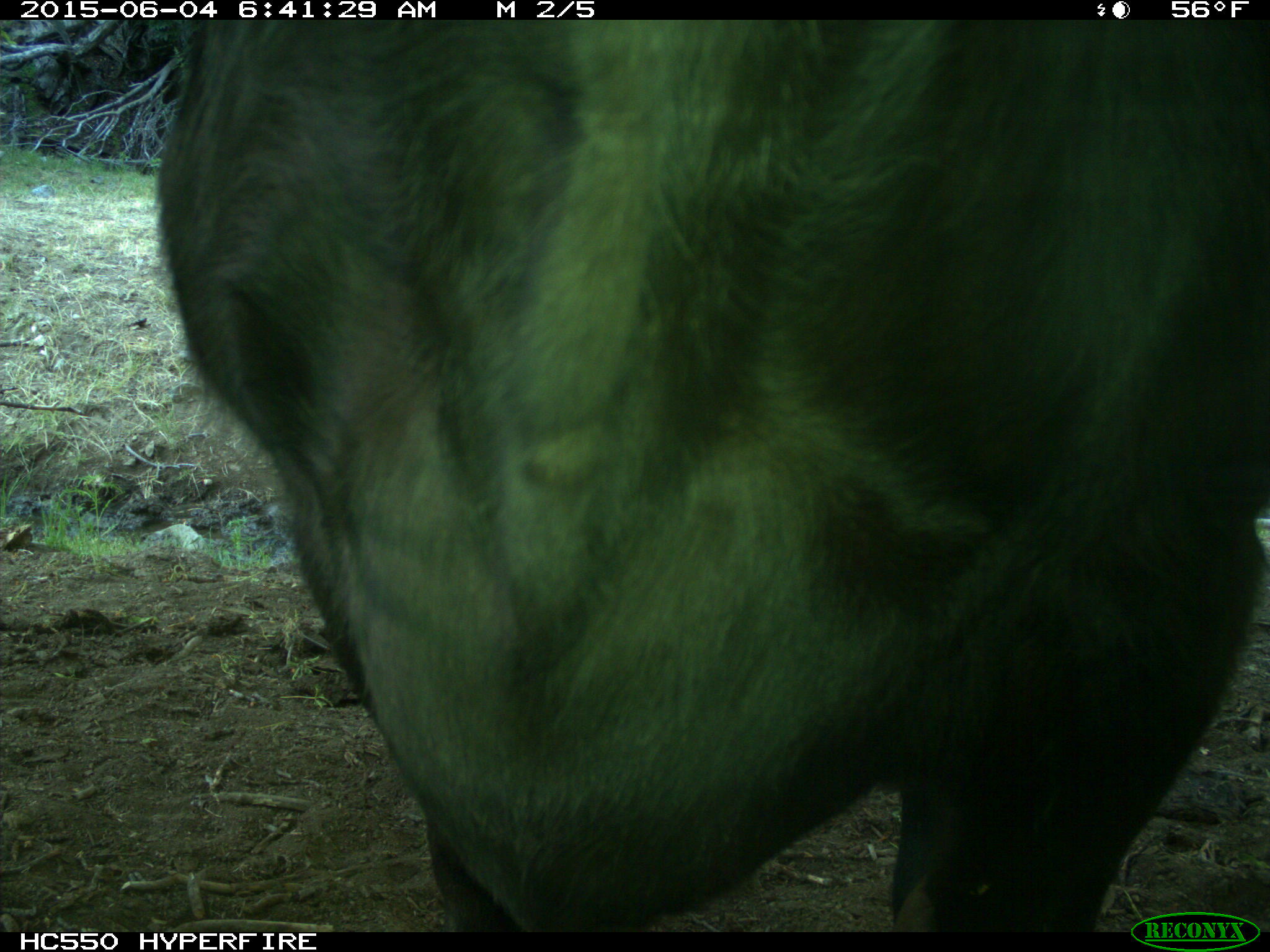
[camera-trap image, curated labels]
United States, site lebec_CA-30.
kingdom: Animalia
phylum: Chordata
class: Mammalia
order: Artiodactyla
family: Bovidae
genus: Bos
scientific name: Bos taurus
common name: domestic cow